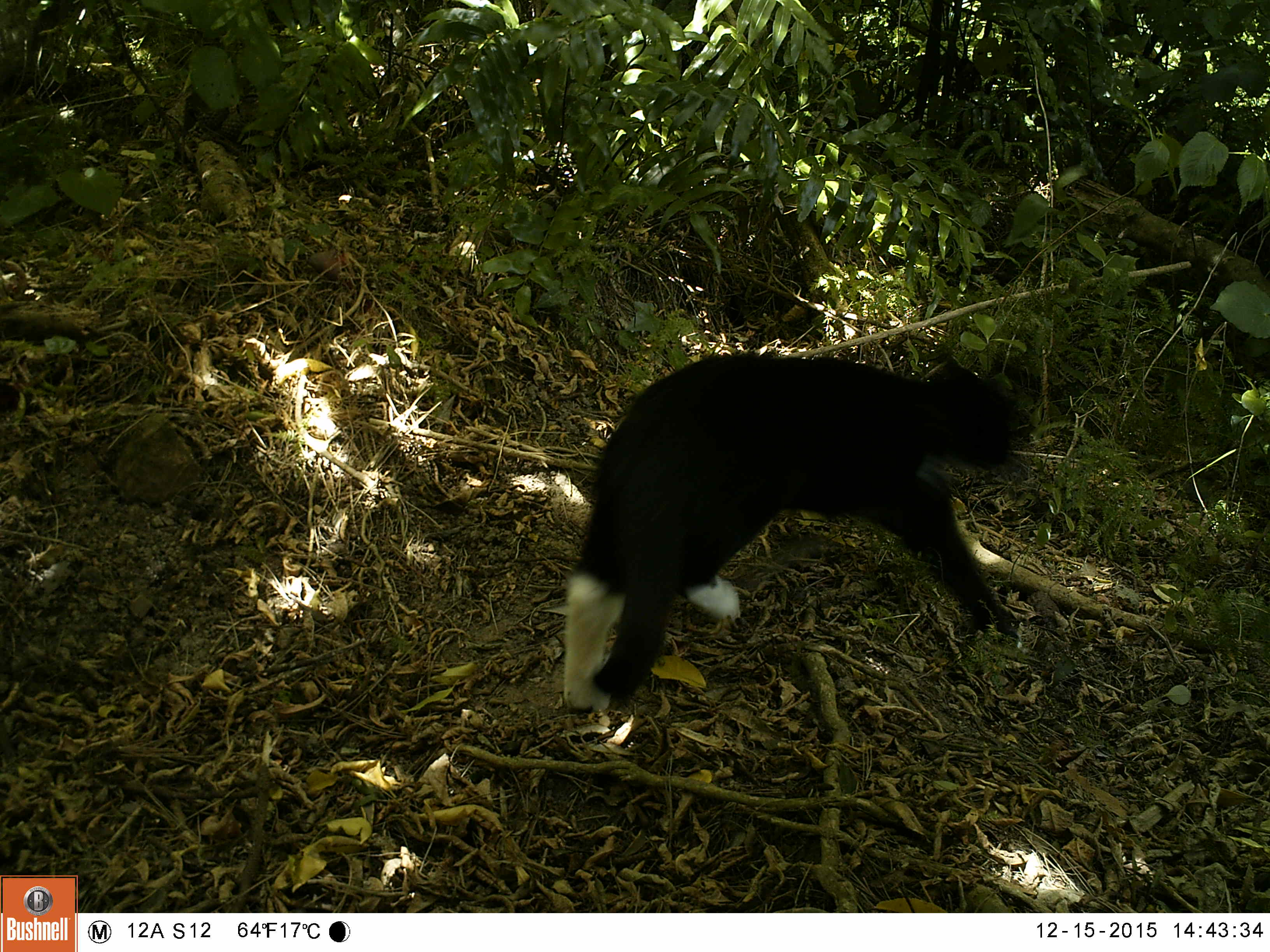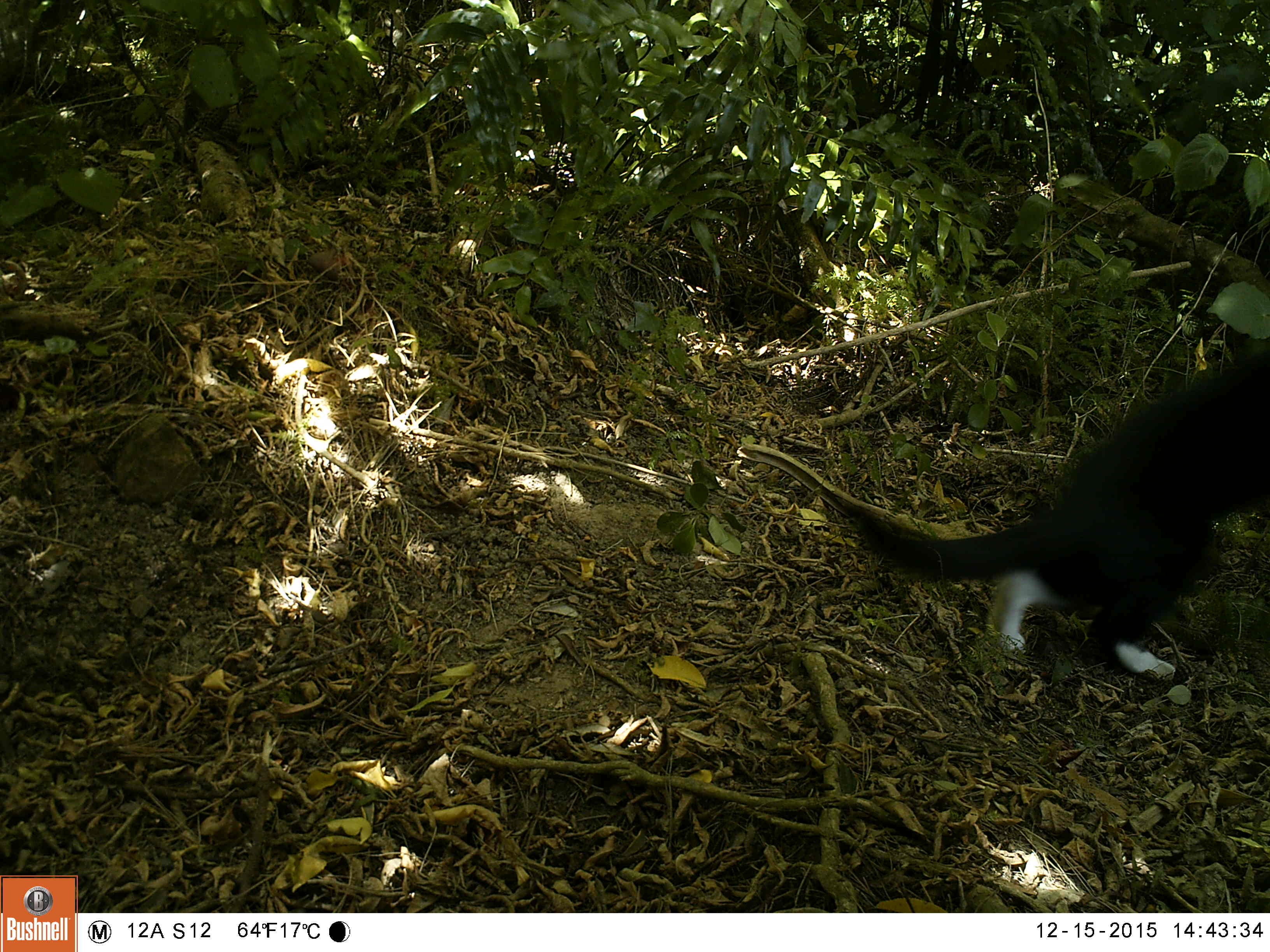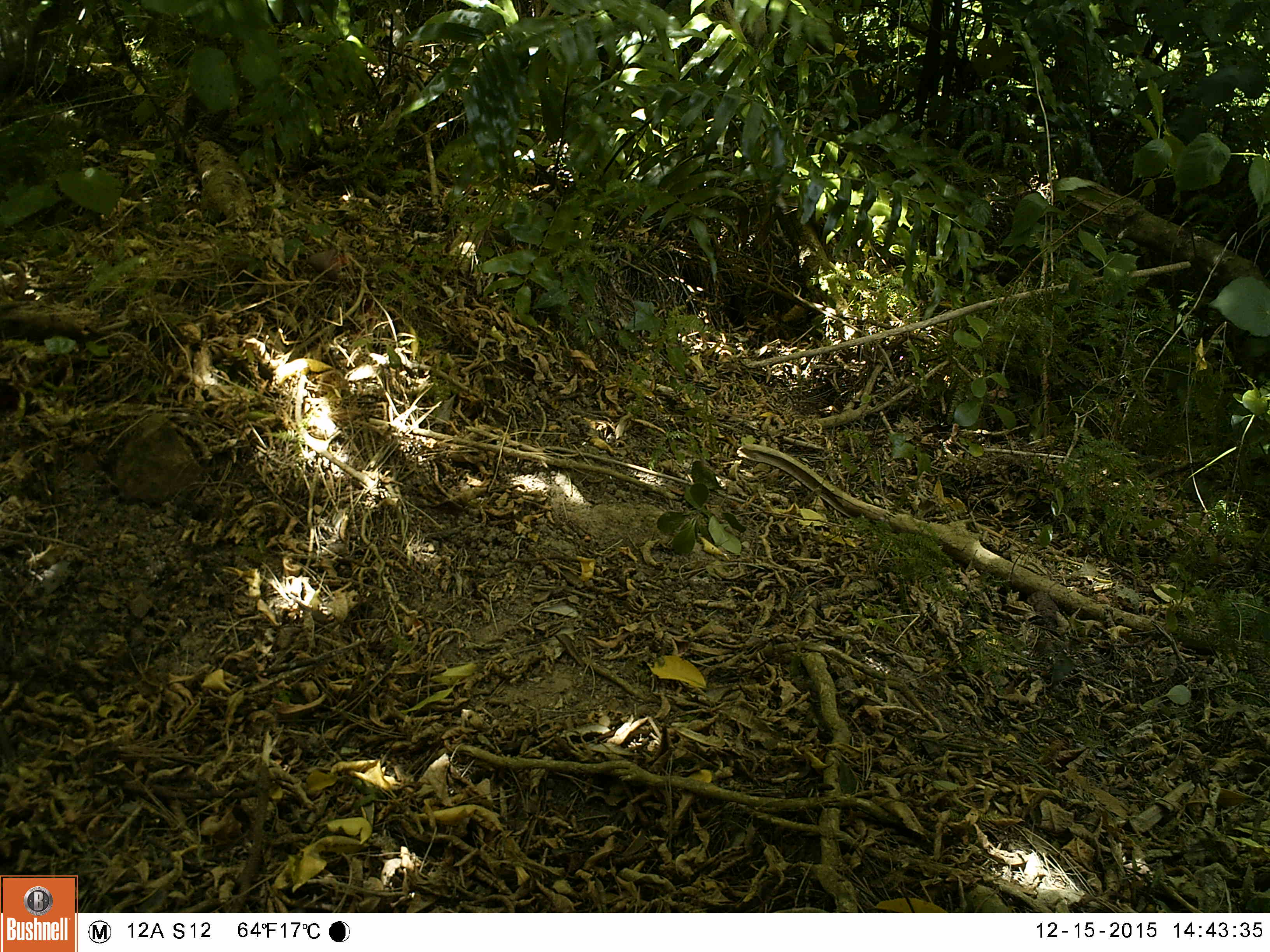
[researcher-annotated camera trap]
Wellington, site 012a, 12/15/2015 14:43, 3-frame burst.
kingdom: Animalia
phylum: Chordata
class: Mammalia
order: Carnivora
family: Felidae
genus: Felis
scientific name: Felis catus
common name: cat